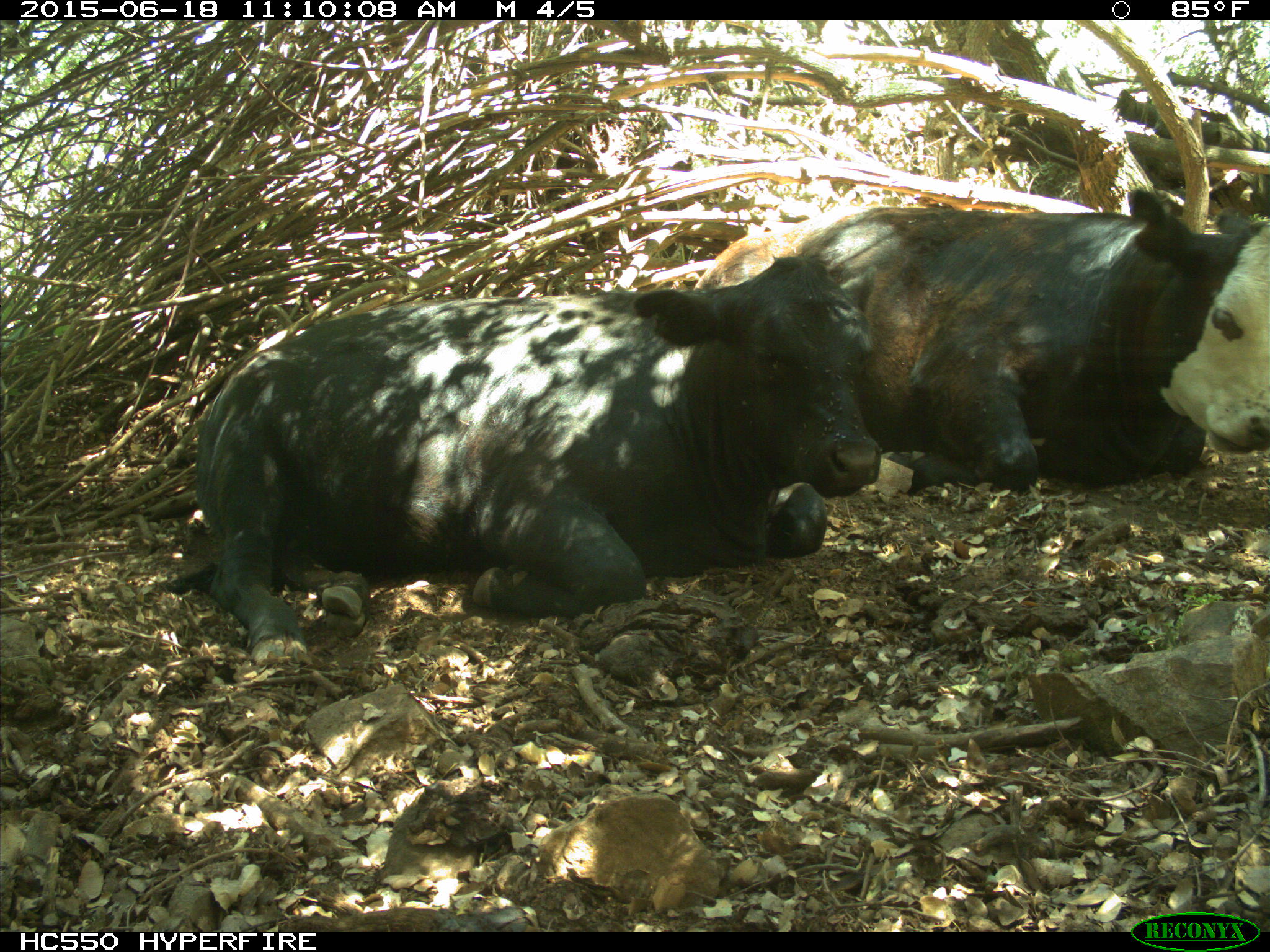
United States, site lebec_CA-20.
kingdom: Animalia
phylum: Chordata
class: Mammalia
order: Artiodactyla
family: Bovidae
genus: Bos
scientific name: Bos taurus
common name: domestic cow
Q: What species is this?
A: Bos taurus (domestic cow).